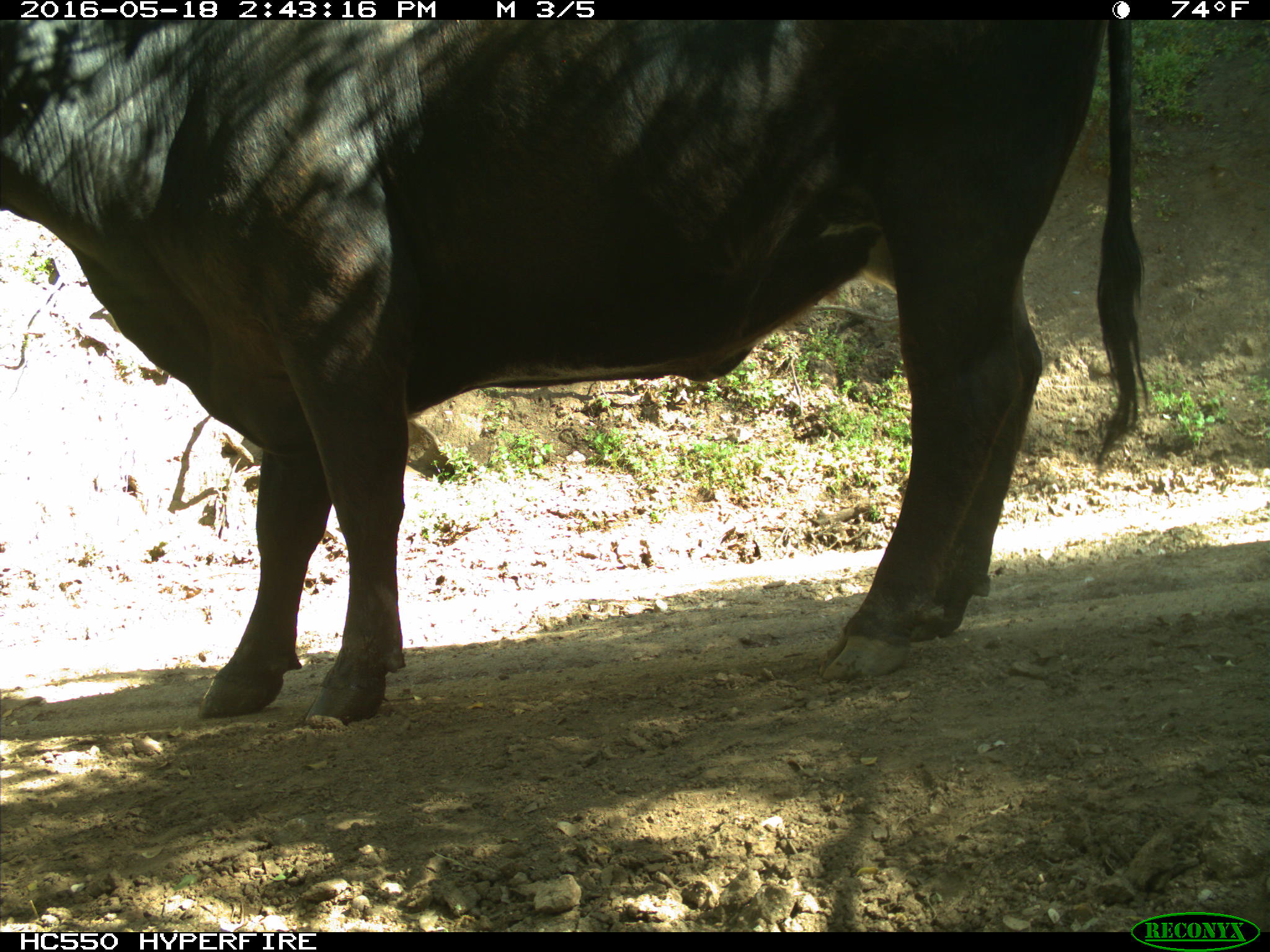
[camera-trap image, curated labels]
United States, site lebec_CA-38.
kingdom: Animalia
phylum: Chordata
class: Mammalia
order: Artiodactyla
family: Bovidae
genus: Bos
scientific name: Bos taurus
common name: domestic cow